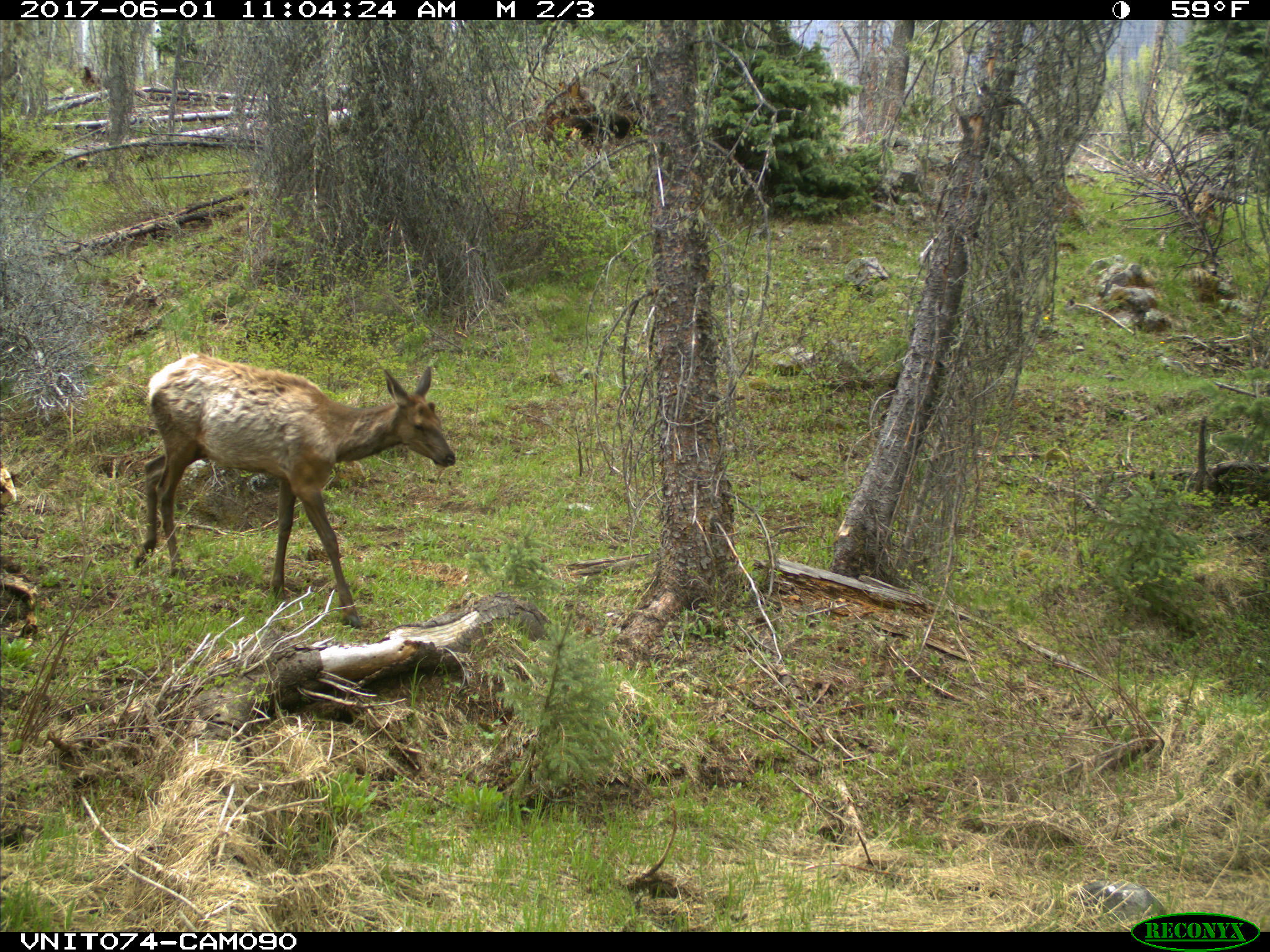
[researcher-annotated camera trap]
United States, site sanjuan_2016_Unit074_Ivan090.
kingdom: Animalia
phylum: Chordata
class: Mammalia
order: Artiodactyla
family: Cervidae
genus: Cervus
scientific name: Cervus elaphus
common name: red deer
Cervus elaphus (red deer).